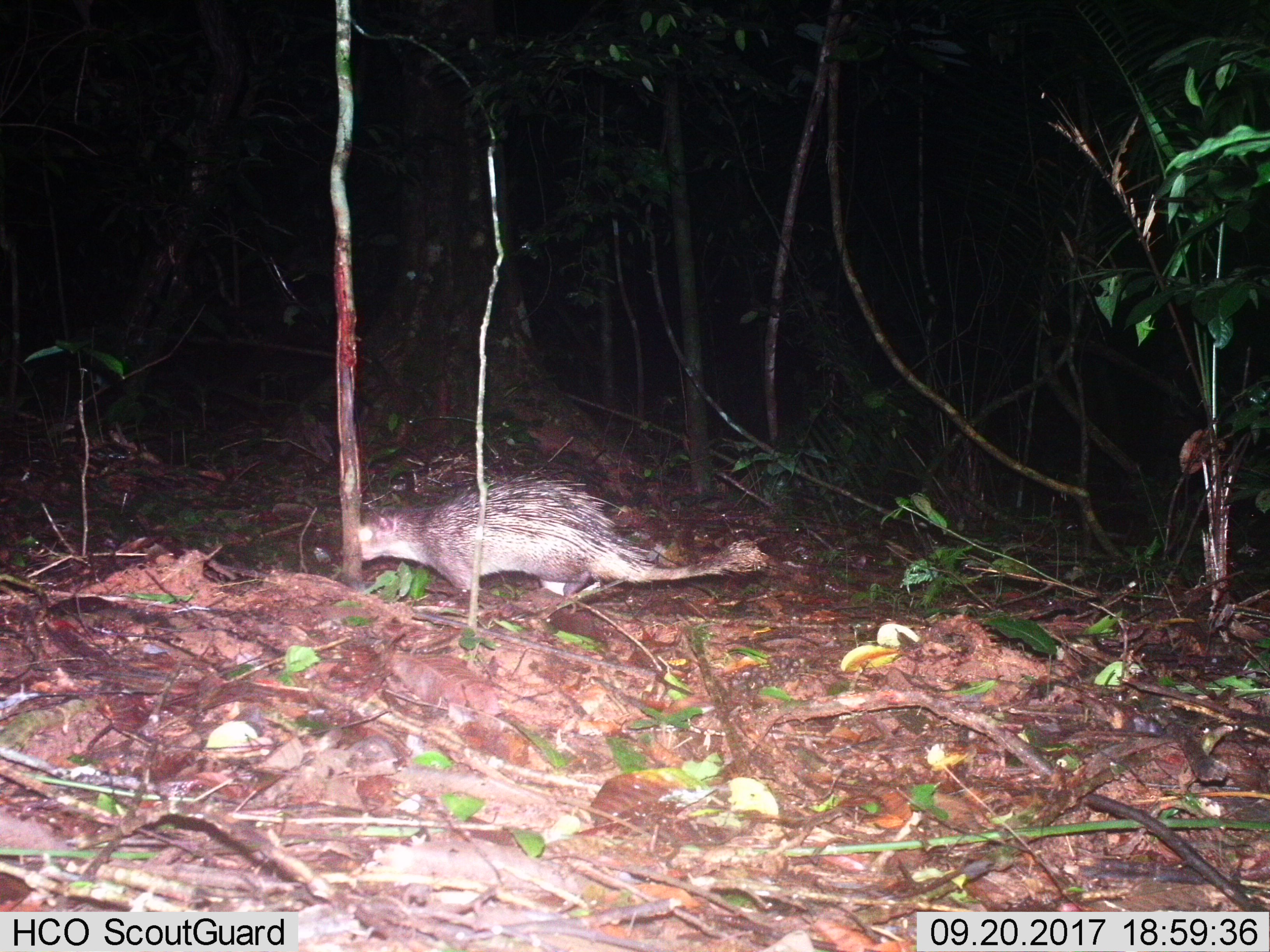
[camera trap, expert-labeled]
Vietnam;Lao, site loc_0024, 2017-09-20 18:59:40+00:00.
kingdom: Animalia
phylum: Chordata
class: Mammalia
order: Rodentia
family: Hystricidae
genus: Atherurus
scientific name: Atherurus macrourus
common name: asiatic brush-tailed porcupine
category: asiatic brush tailed porcupine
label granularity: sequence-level